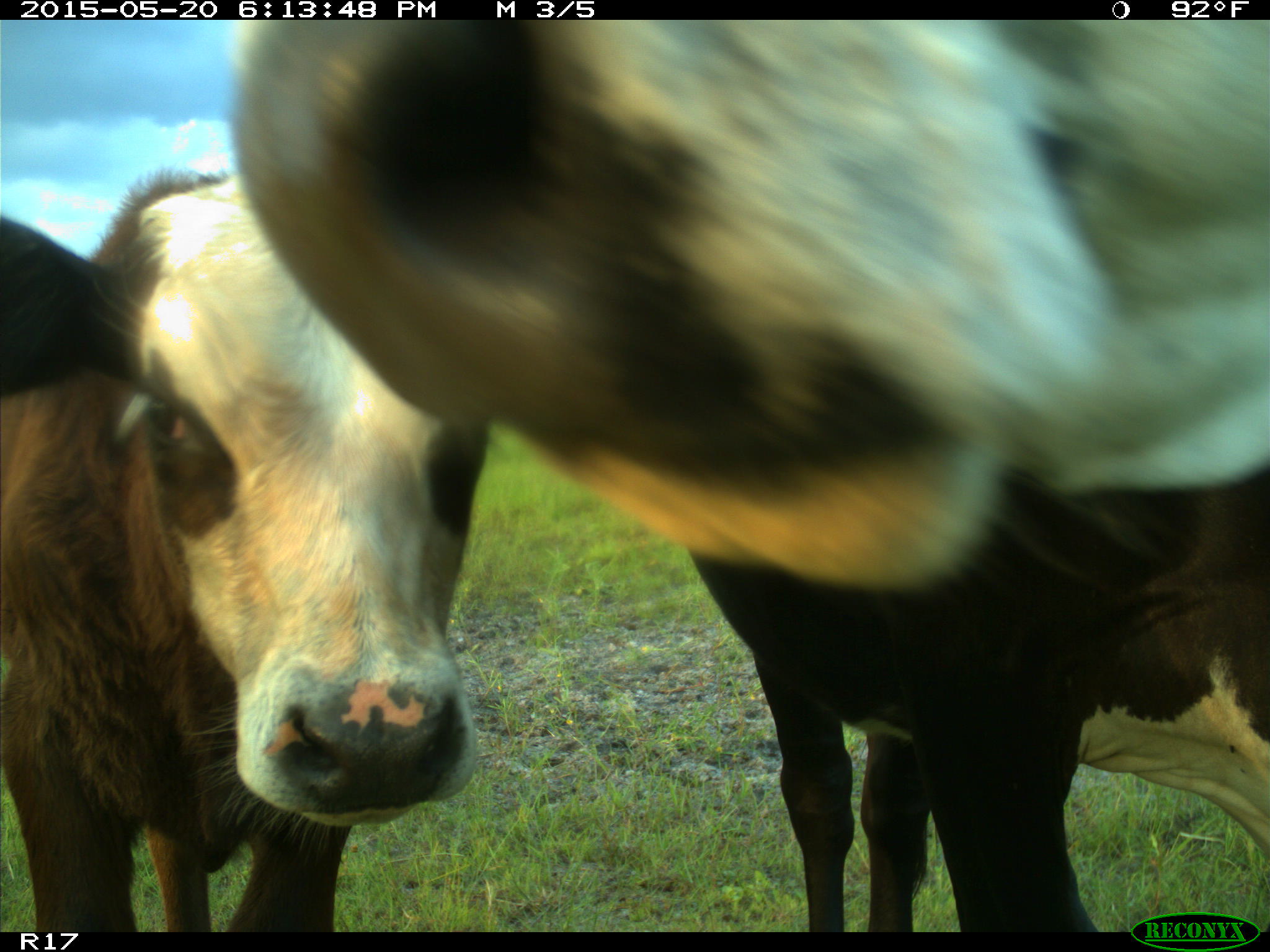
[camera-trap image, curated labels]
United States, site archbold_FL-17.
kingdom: Animalia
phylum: Chordata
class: Mammalia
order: Artiodactyla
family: Bovidae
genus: Bos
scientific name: Bos taurus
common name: domestic cow